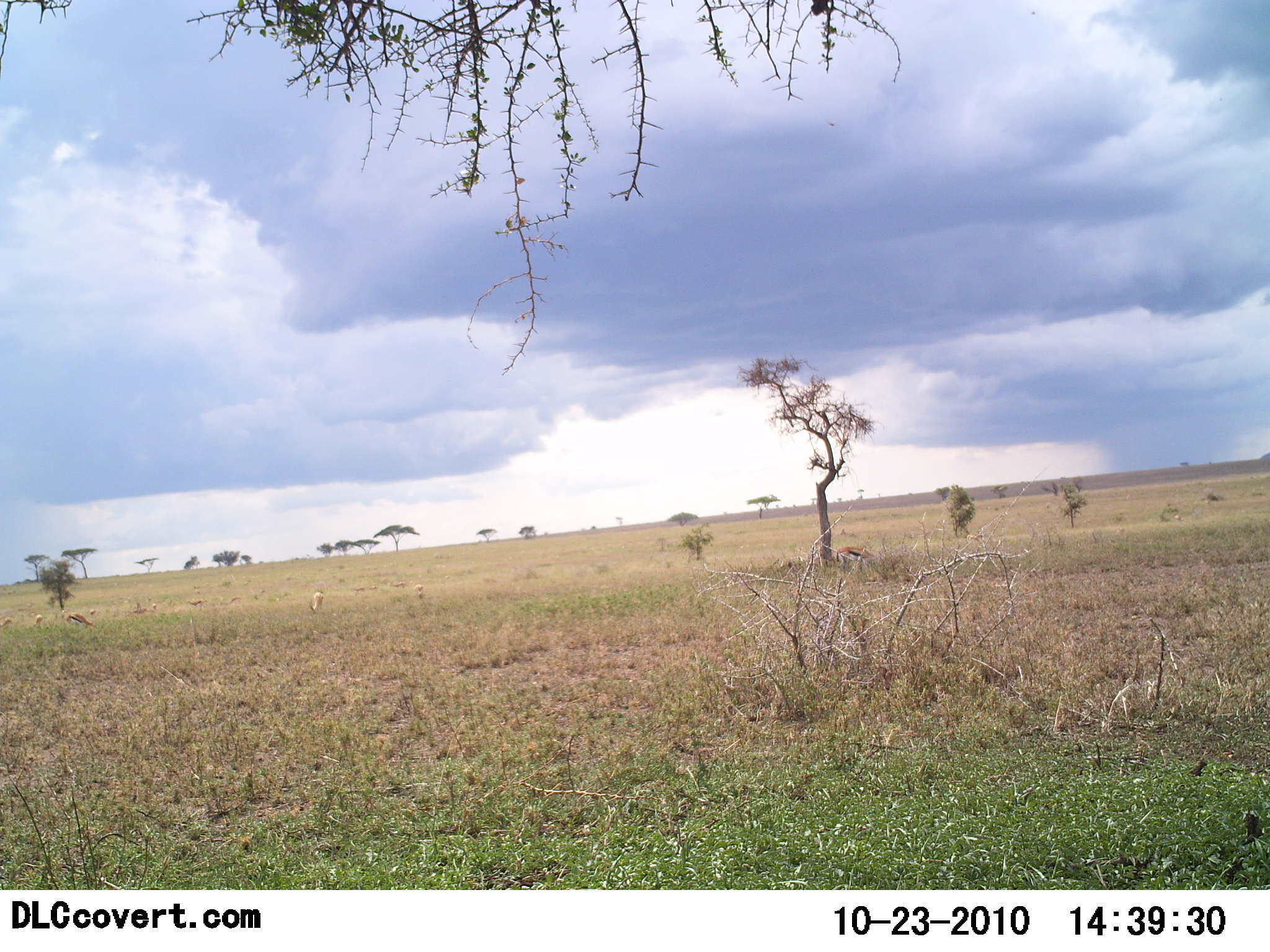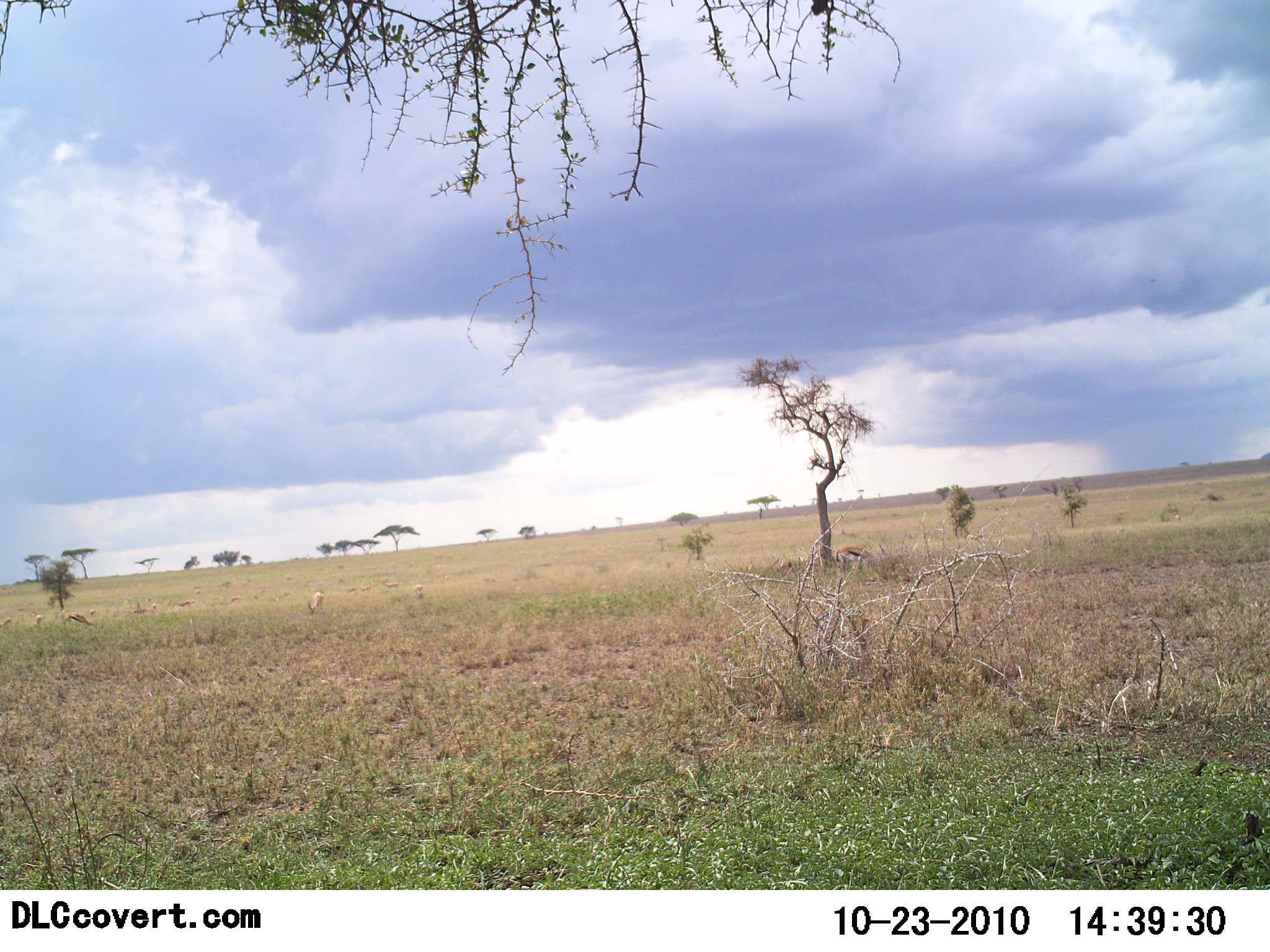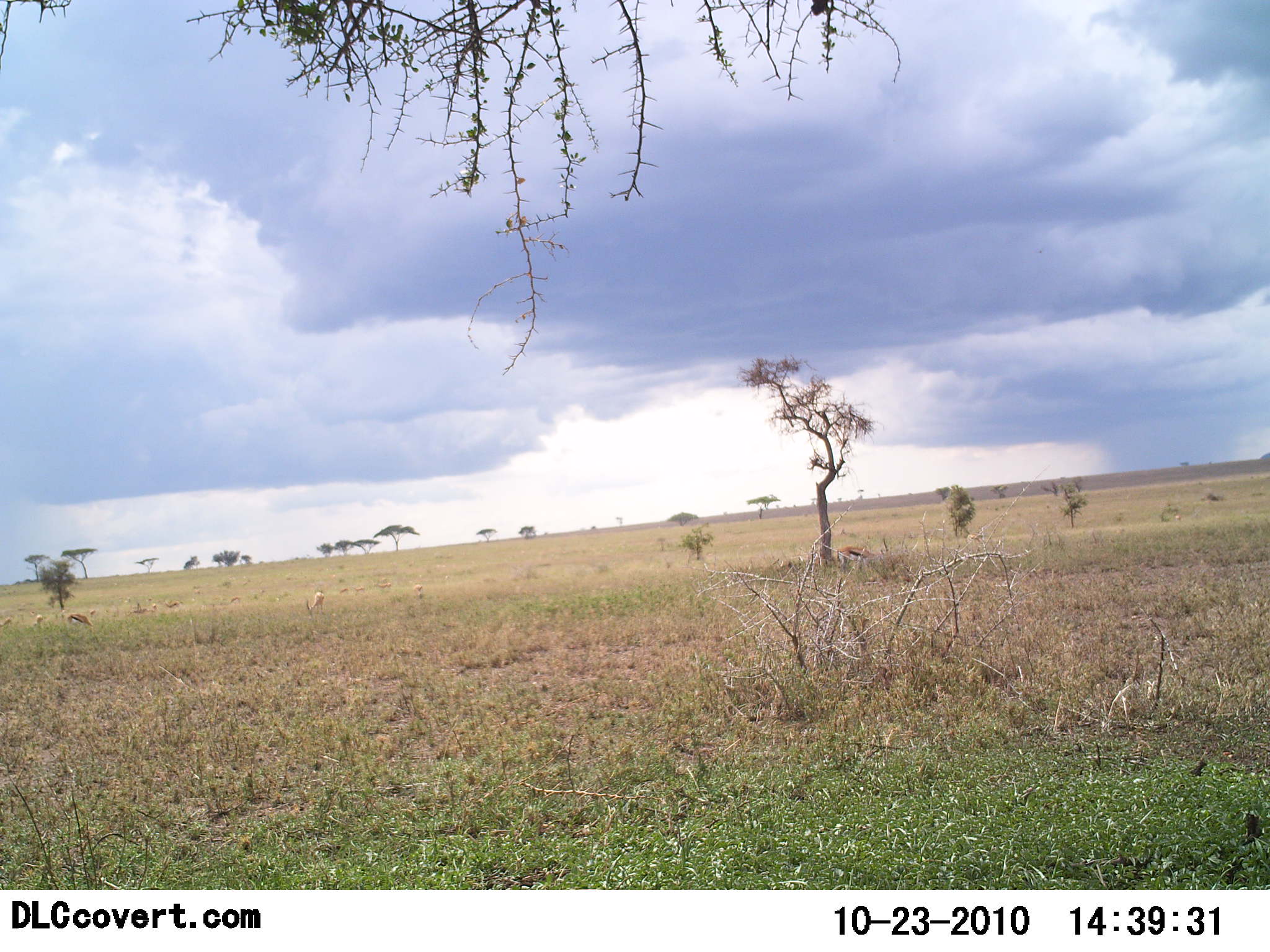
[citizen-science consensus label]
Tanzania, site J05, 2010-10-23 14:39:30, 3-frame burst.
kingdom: Animalia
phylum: Chordata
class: Mammalia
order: Artiodactyla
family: Bovidae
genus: Eudorcas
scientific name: Eudorcas thomsonii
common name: thomson's gazelle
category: gazellethomsons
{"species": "gazellethomsons (thomson's gazelle) (Eudorcas thomsonii)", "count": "10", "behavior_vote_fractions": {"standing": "54%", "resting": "8%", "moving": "31%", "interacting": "0%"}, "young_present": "0%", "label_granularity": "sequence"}